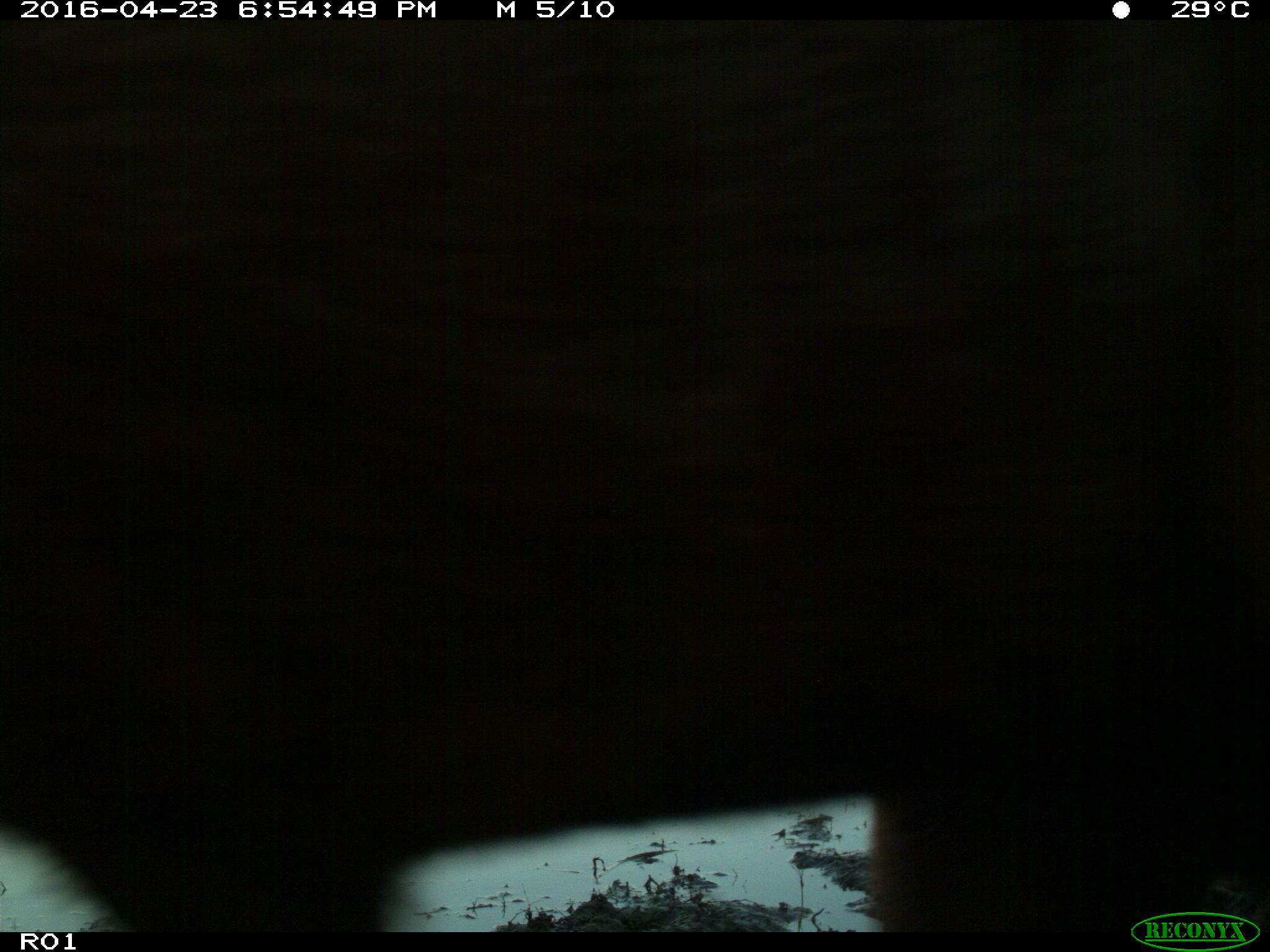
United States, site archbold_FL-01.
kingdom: Animalia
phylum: Chordata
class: Mammalia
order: Artiodactyla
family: Bovidae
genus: Bos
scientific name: Bos taurus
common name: domestic cow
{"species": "Bos taurus (domestic cow)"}